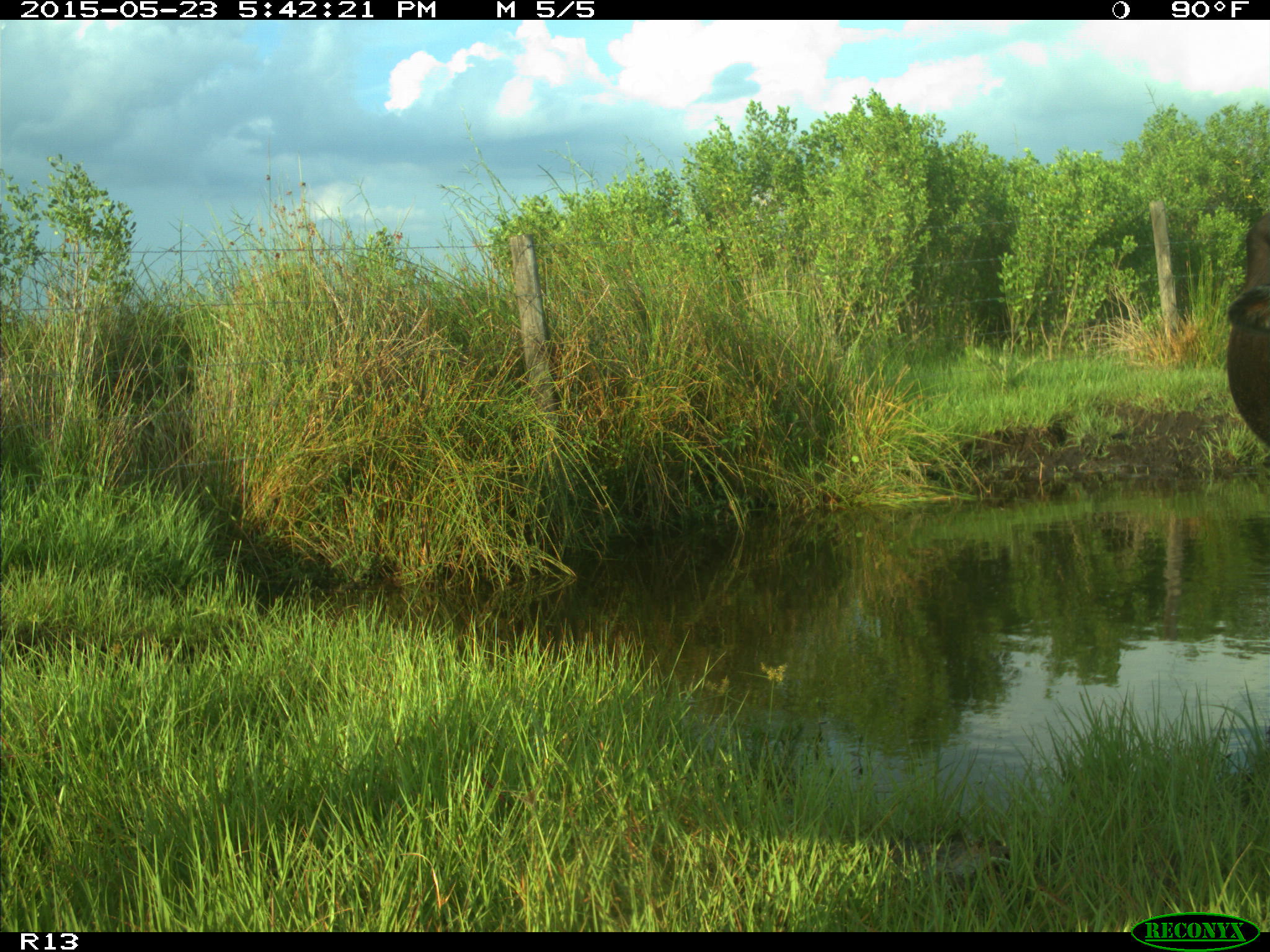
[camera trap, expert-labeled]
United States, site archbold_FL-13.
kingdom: Animalia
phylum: Chordata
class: Mammalia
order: Artiodactyla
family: Bovidae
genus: Bos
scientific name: Bos taurus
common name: domestic cow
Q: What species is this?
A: Bos taurus (domestic cow).